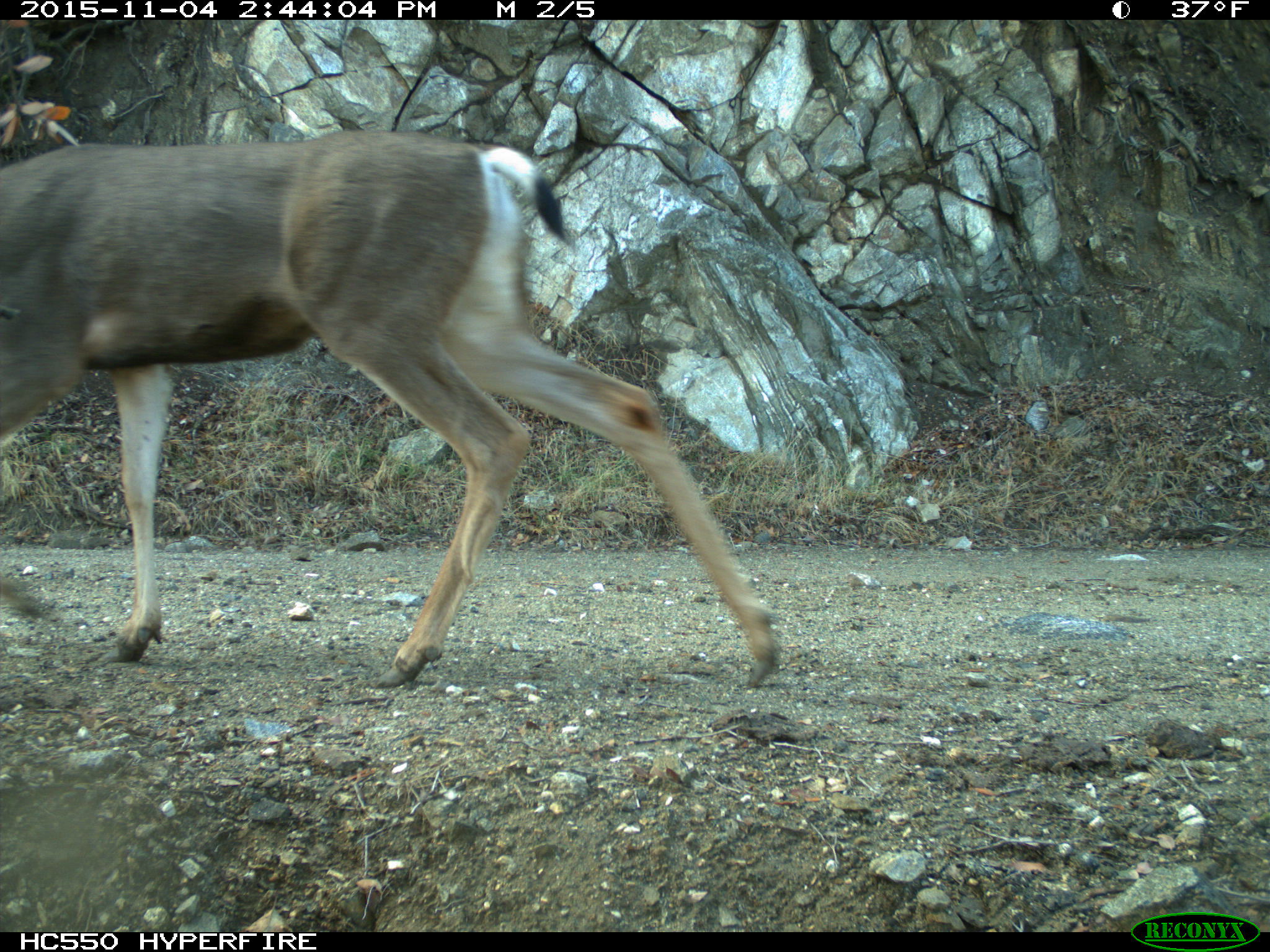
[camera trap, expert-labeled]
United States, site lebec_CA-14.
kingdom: Animalia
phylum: Chordata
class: Mammalia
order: Artiodactyla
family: Cervidae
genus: Odocoileus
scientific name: Odocoileus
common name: deer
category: unidentified deer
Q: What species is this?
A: Unidentified deer (deer) (Odocoileus).